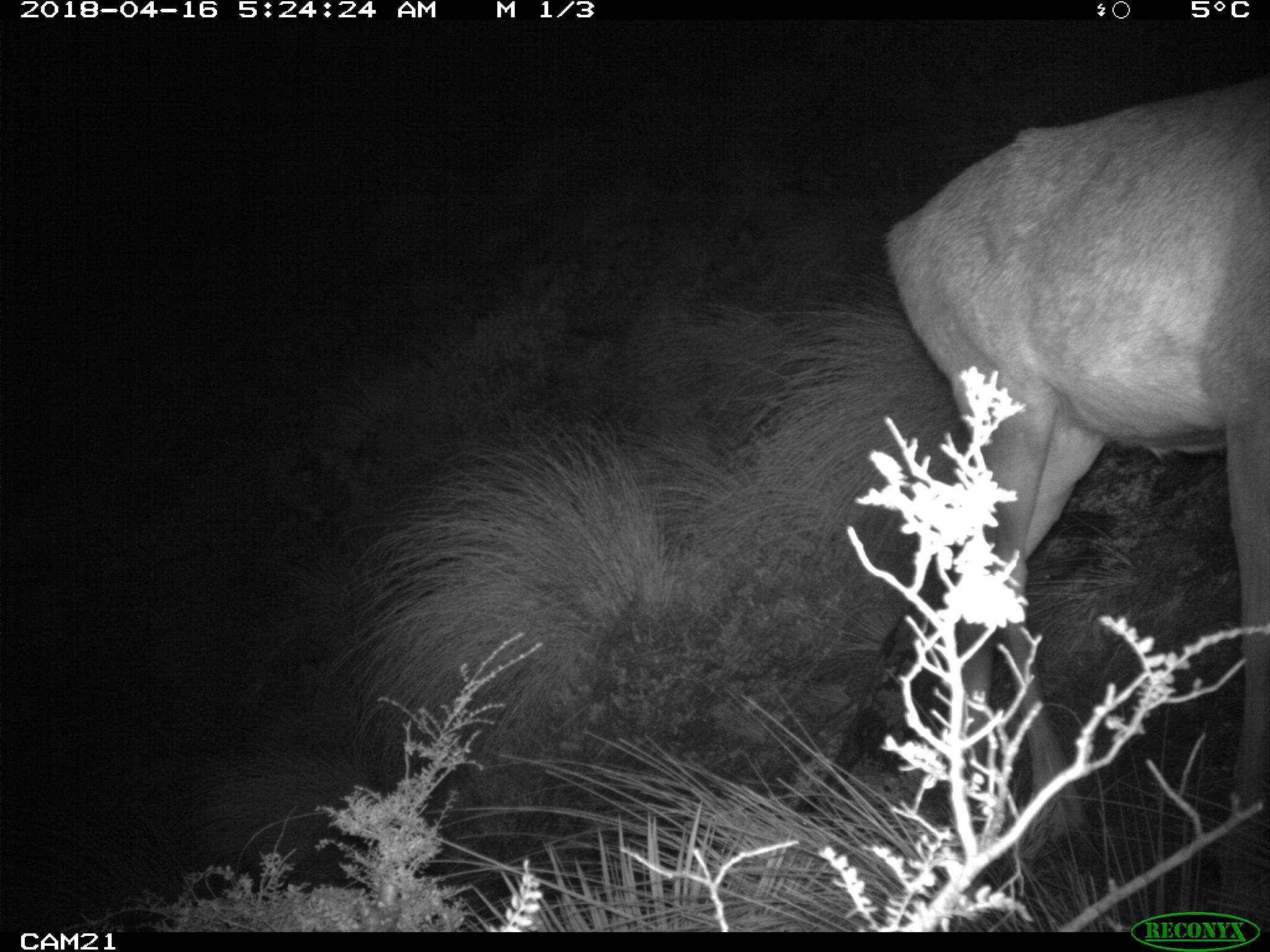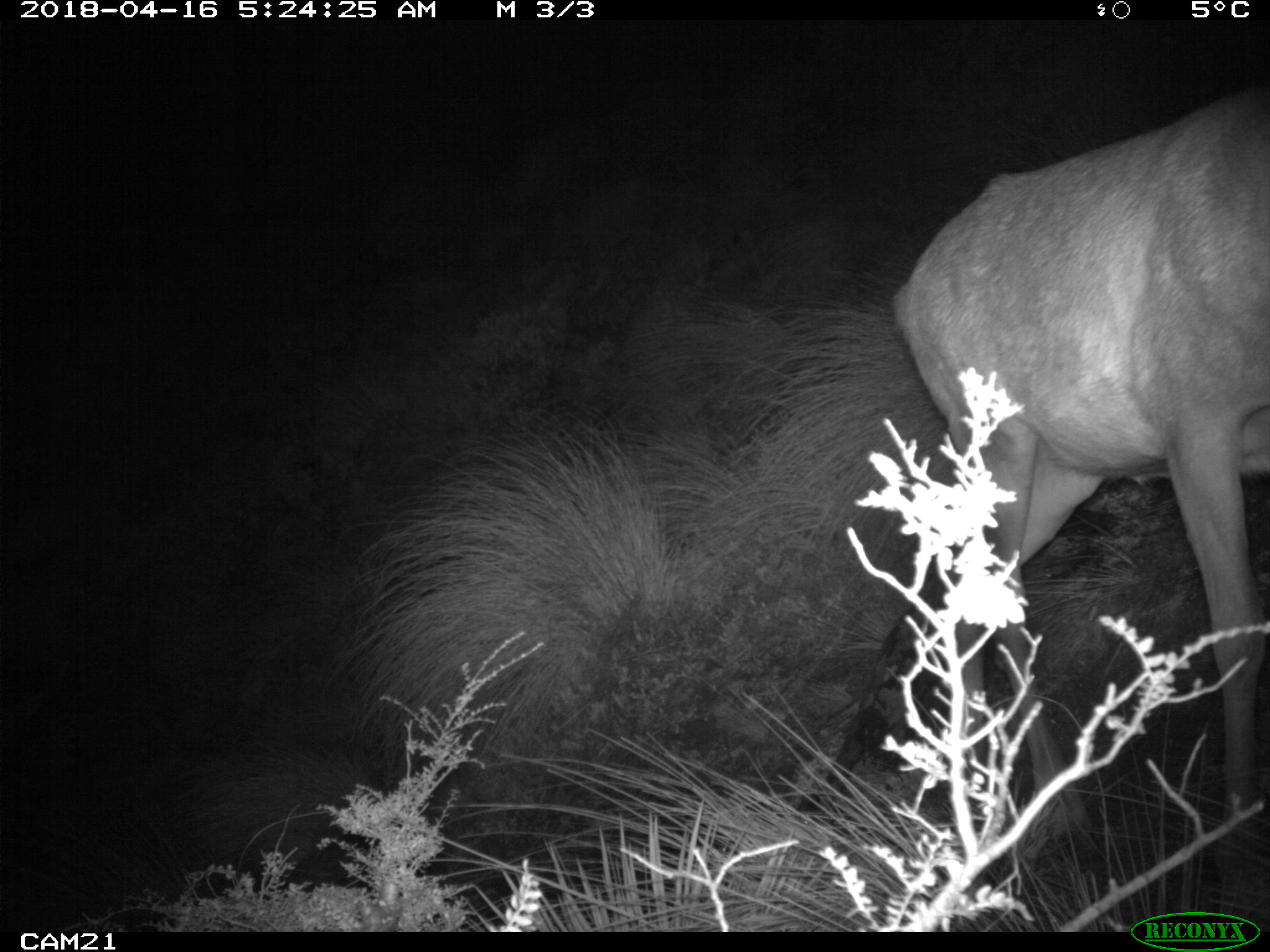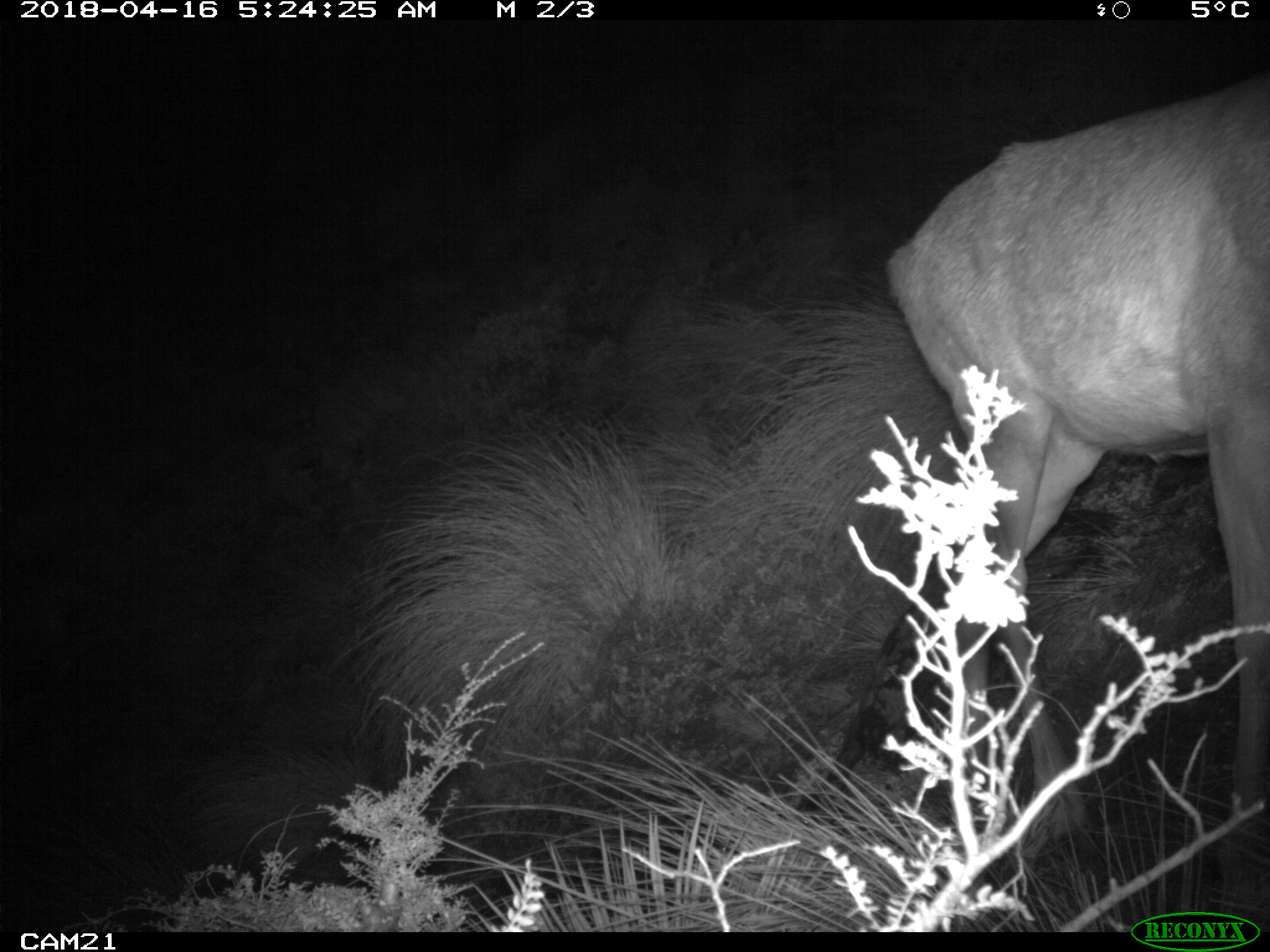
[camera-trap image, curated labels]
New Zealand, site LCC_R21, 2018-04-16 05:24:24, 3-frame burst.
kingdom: Animalia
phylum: Chordata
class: Mammalia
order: Artiodactyla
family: Cervidae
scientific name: Cervidae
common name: deer